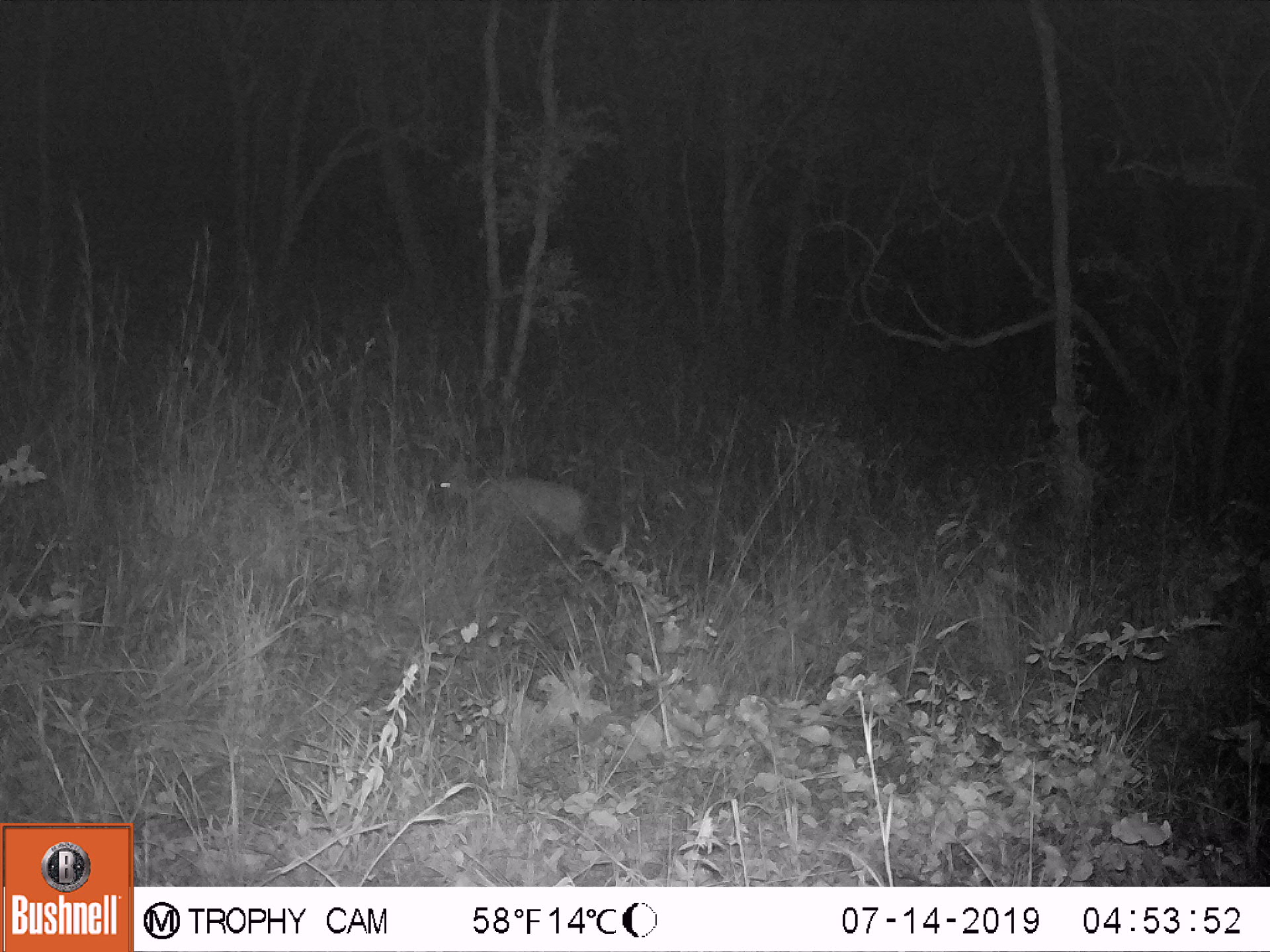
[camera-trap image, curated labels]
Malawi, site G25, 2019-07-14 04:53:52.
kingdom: Animalia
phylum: Chordata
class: Mammalia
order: Artiodactyla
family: Bovidae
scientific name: Antilopinae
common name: small antelope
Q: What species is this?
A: Small antelope (Antilopinae).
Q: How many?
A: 1.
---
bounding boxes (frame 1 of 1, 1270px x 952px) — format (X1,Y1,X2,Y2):
small antelope: (427,442,602,559)